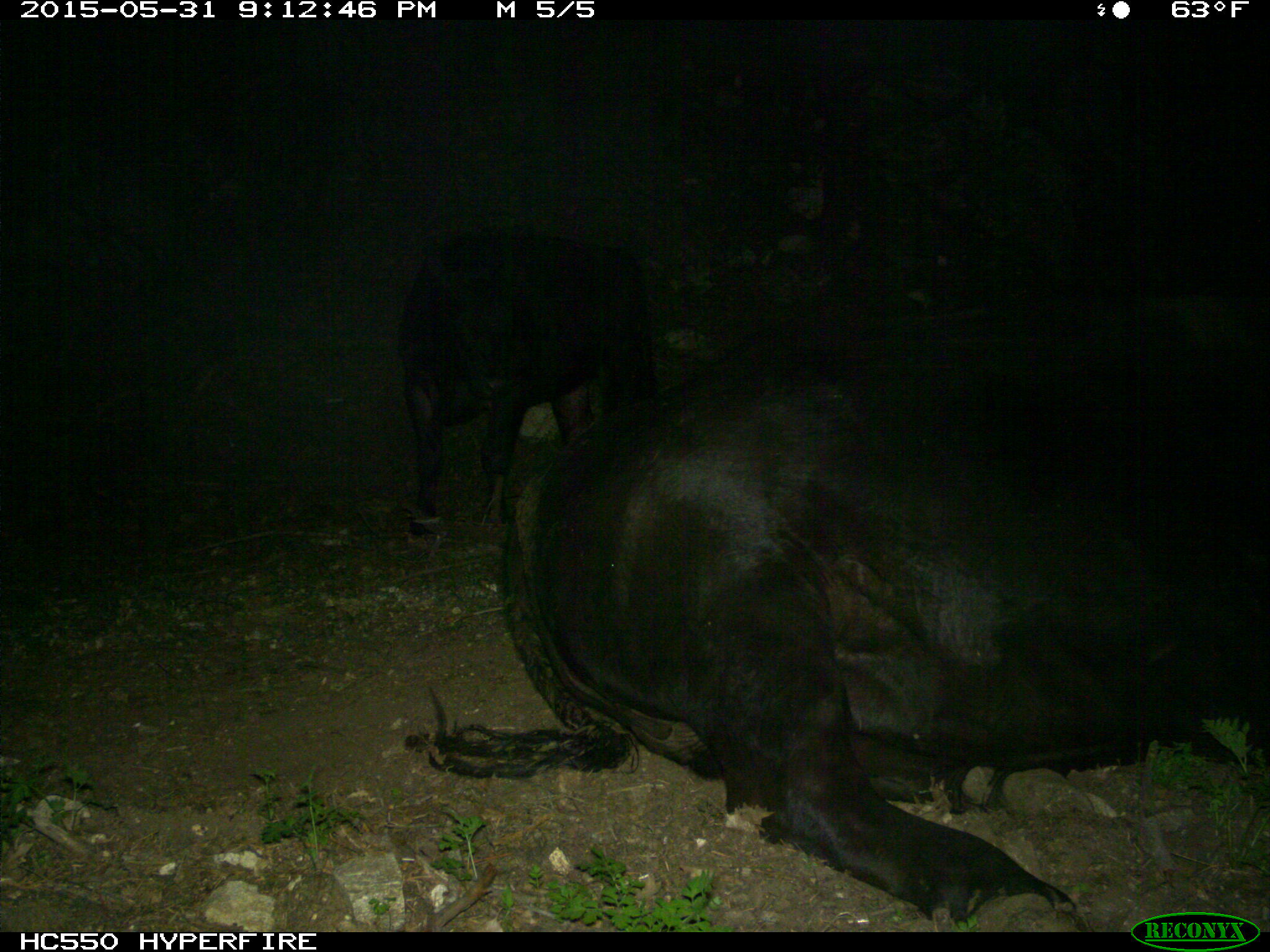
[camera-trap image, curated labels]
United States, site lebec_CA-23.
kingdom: Animalia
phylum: Chordata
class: Mammalia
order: Artiodactyla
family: Bovidae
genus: Bos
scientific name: Bos taurus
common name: domestic cow